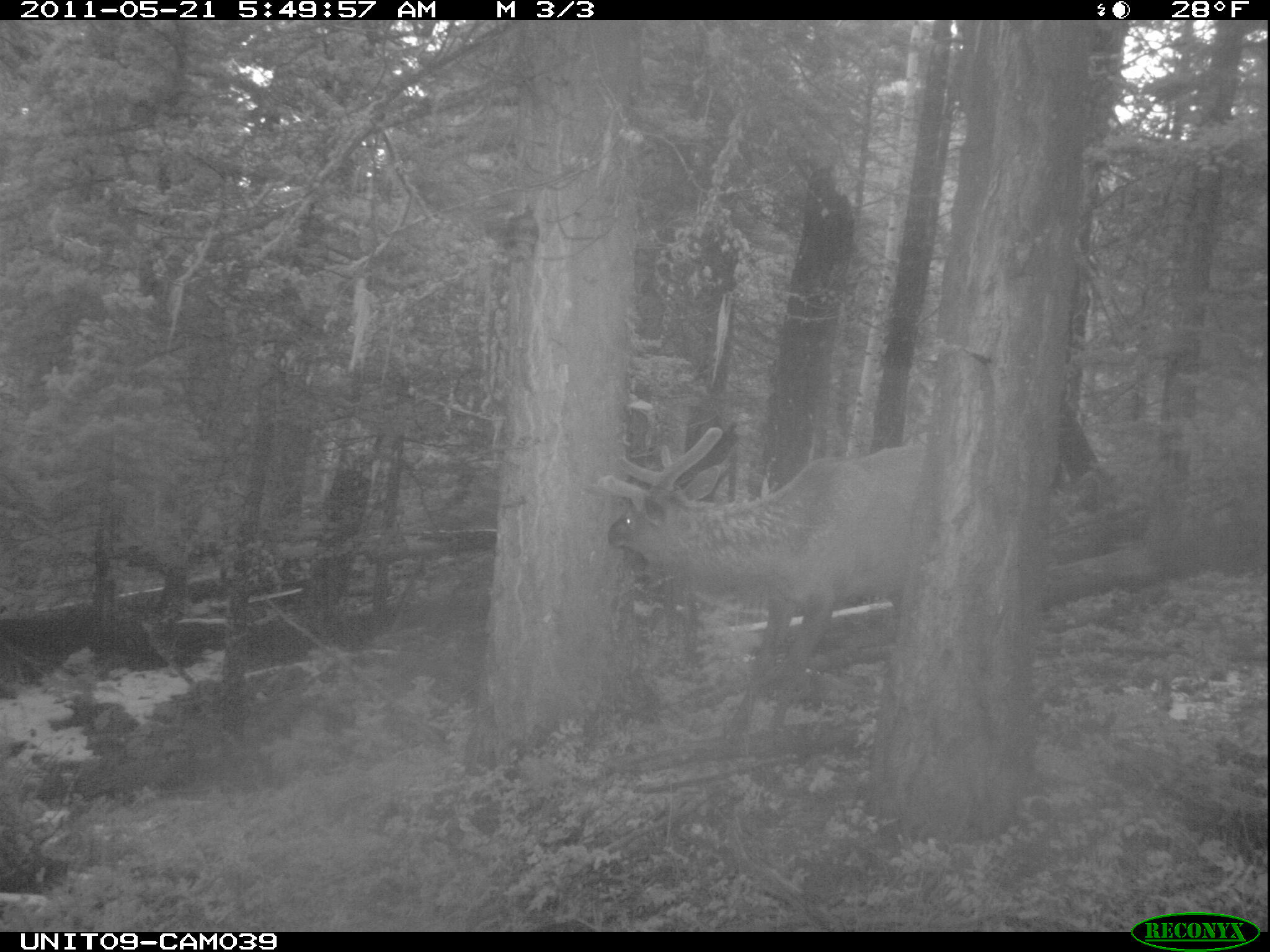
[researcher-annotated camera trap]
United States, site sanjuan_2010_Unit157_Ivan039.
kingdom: Animalia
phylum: Chordata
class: Mammalia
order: Artiodactyla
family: Cervidae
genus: Cervus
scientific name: Cervus elaphus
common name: red deer